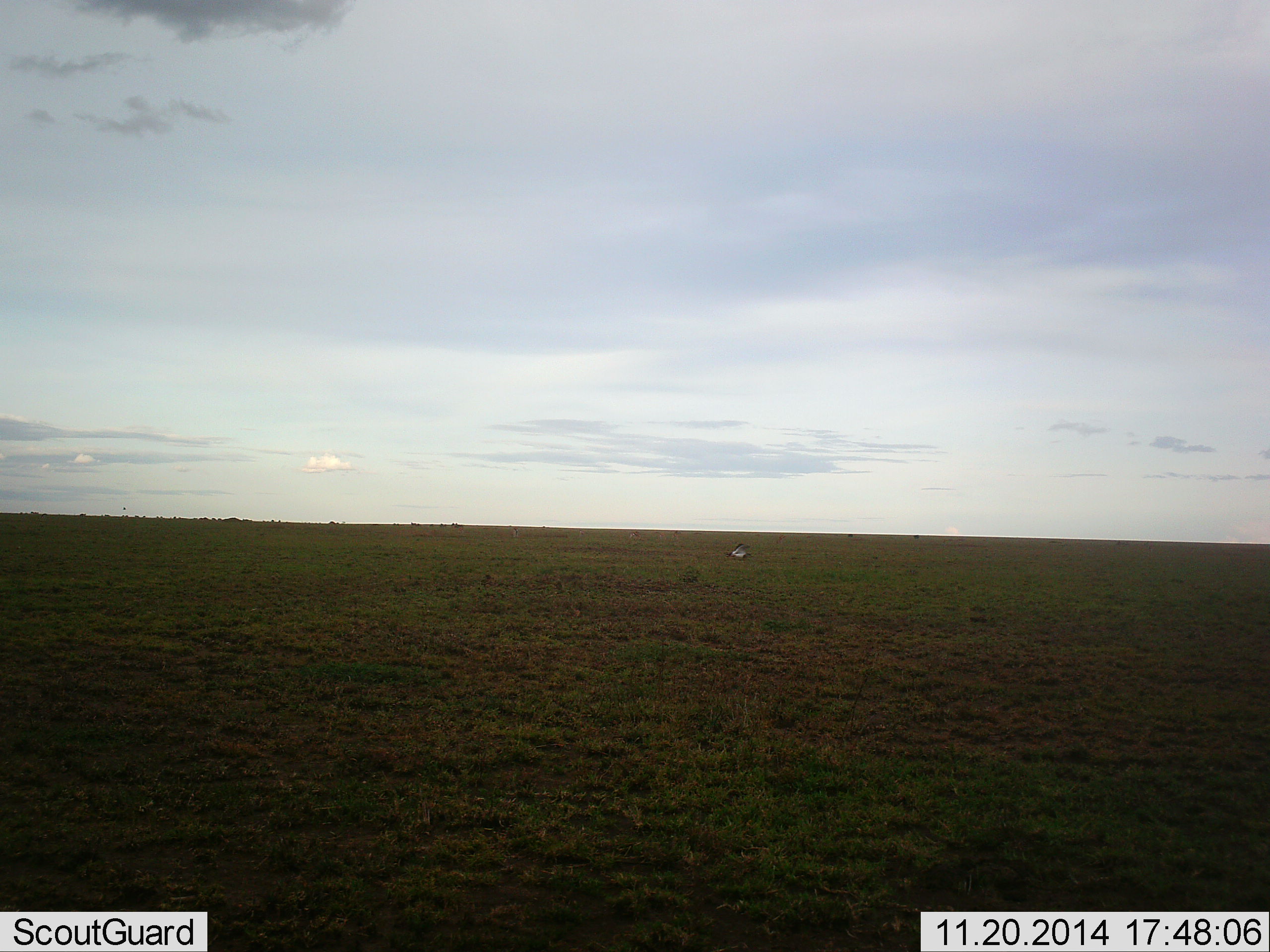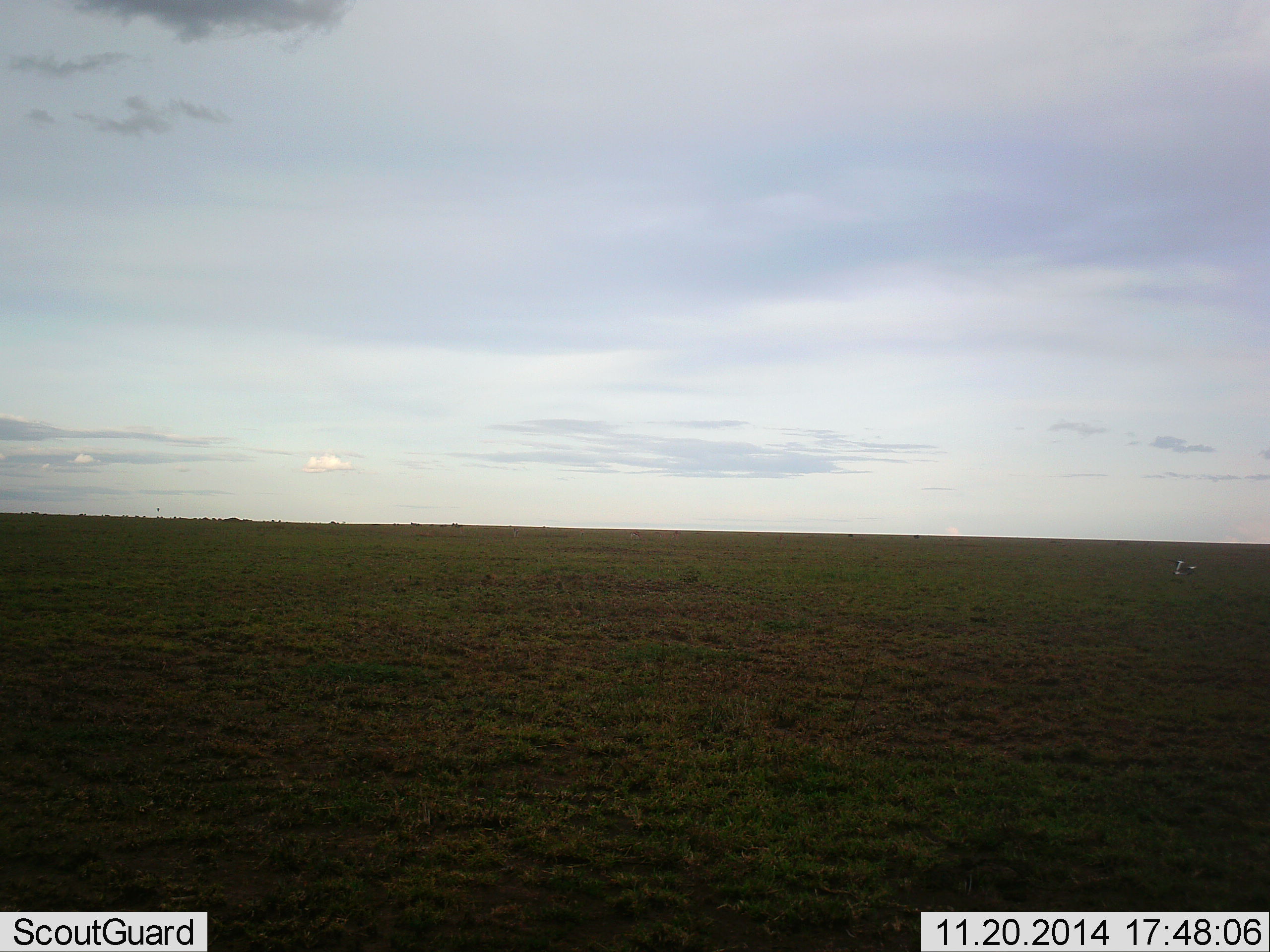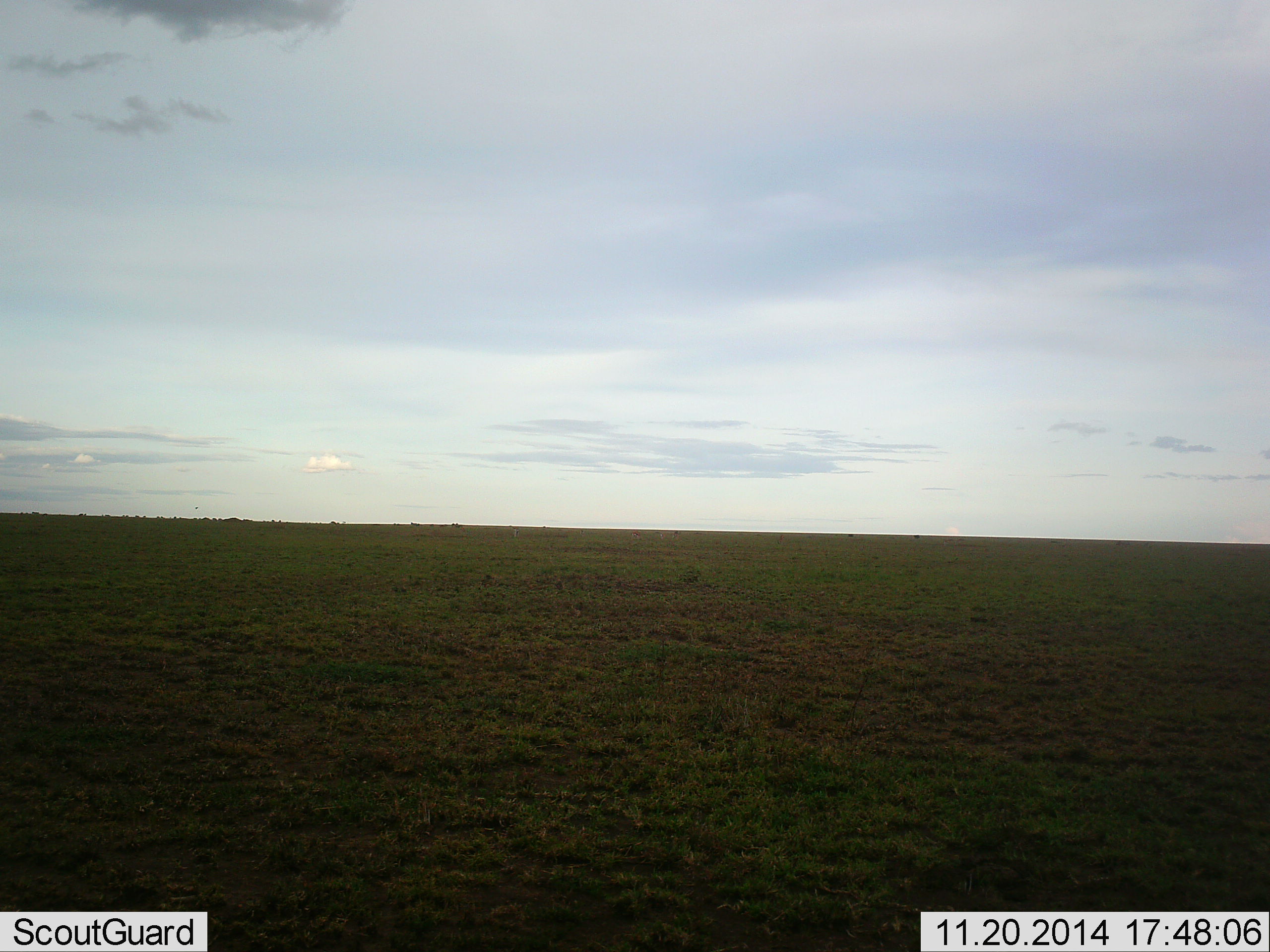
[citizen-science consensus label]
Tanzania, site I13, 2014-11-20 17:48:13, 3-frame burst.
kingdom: Animalia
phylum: Chordata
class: Aves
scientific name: Aves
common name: bird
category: otherbird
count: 1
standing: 0%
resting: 0%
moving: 100%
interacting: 0%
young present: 0%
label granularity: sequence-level